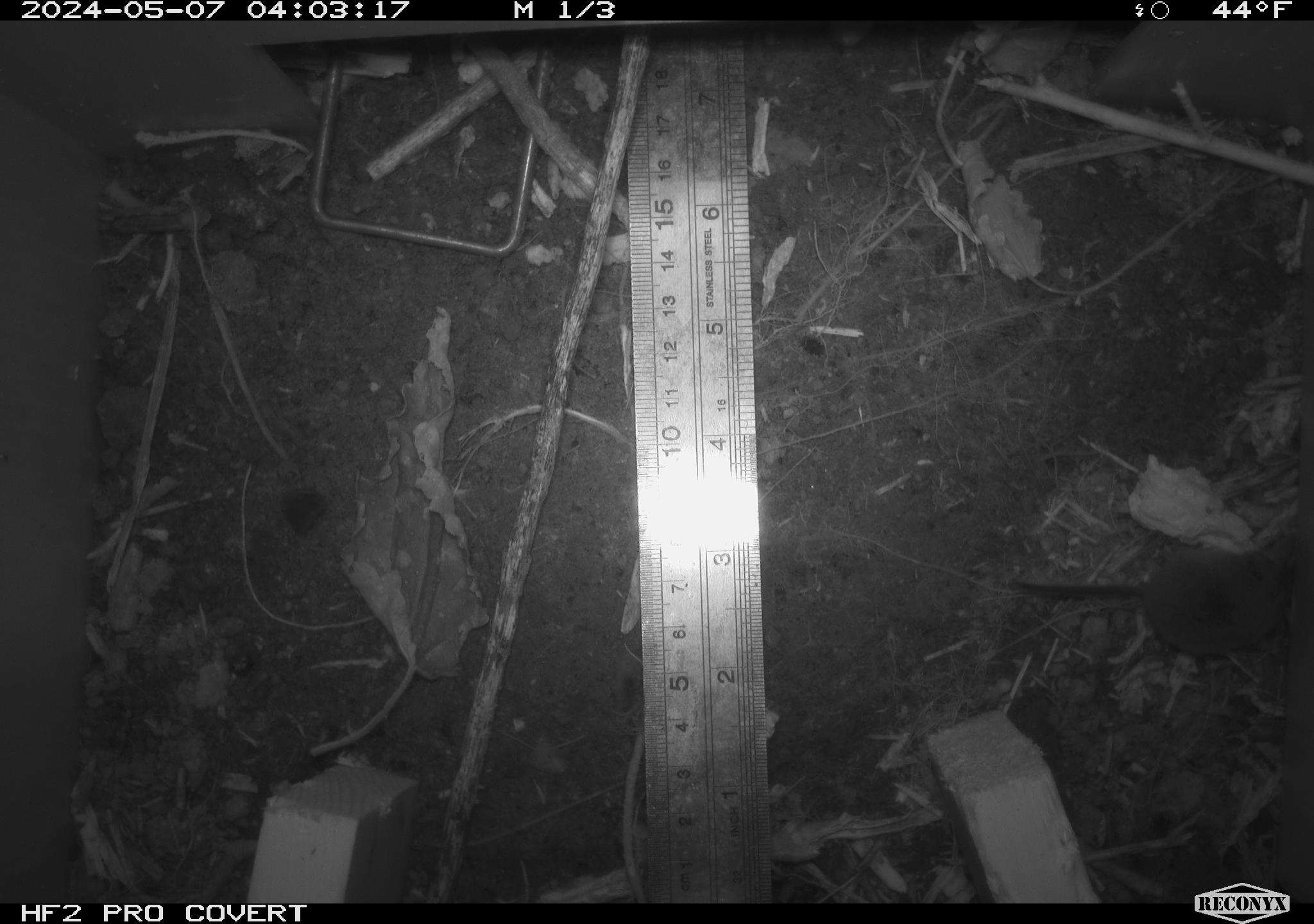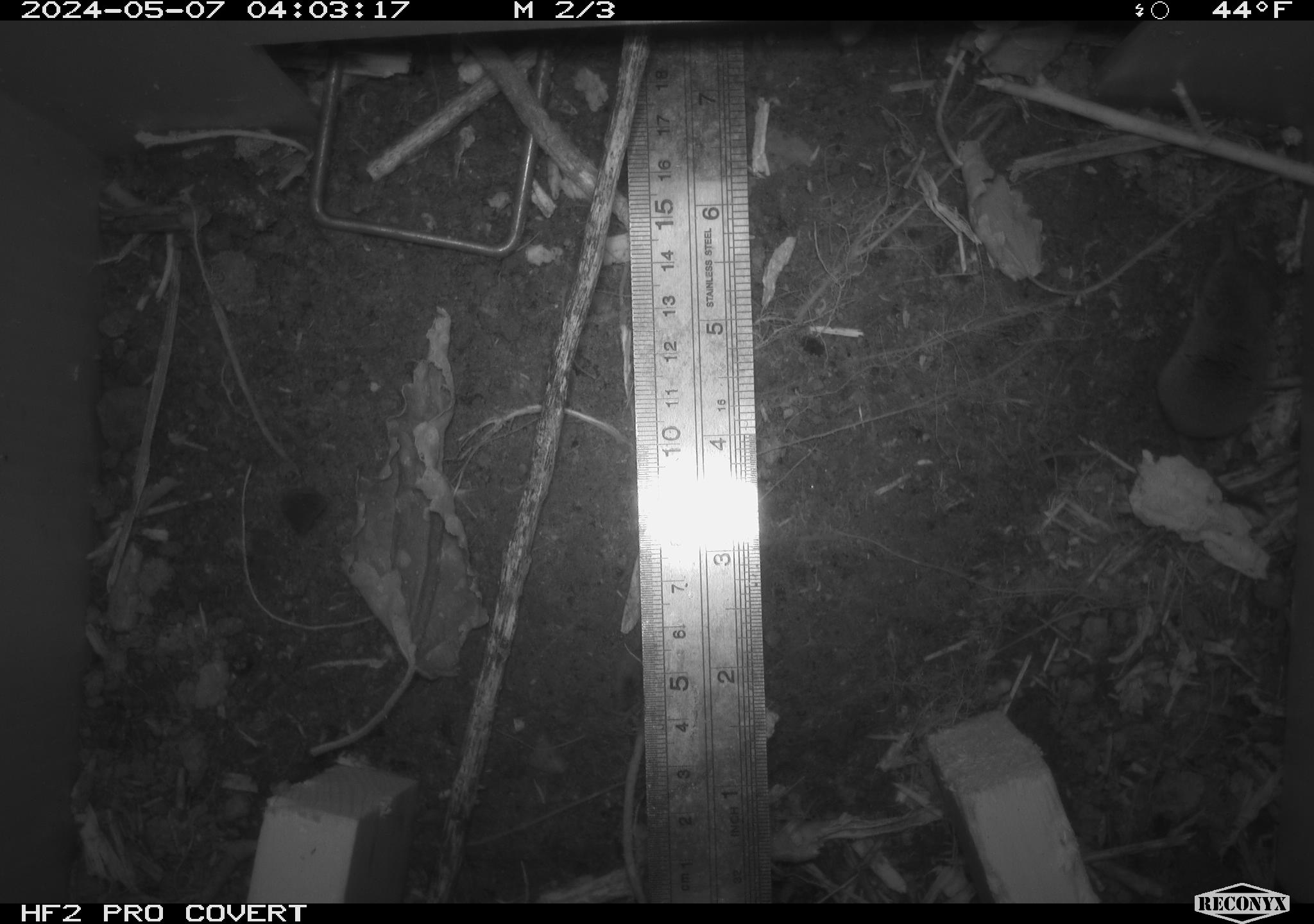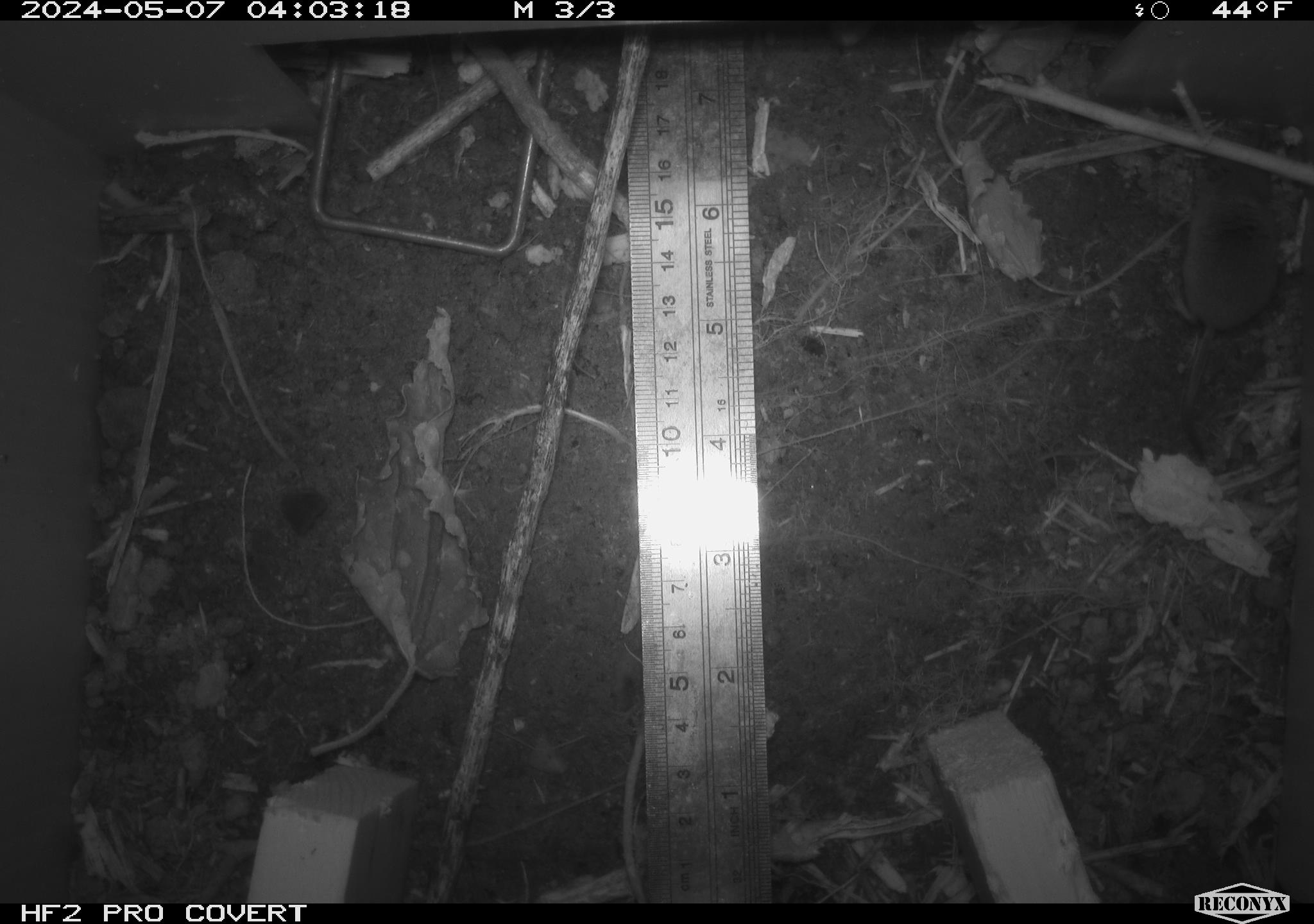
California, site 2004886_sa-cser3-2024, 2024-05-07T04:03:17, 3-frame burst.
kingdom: Animalia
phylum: Chordata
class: Mammalia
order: Eulipotyphla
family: Soricidae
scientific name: Soricidae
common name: shrews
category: soricidae family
Soricidae family (shrews) (Soricidae).